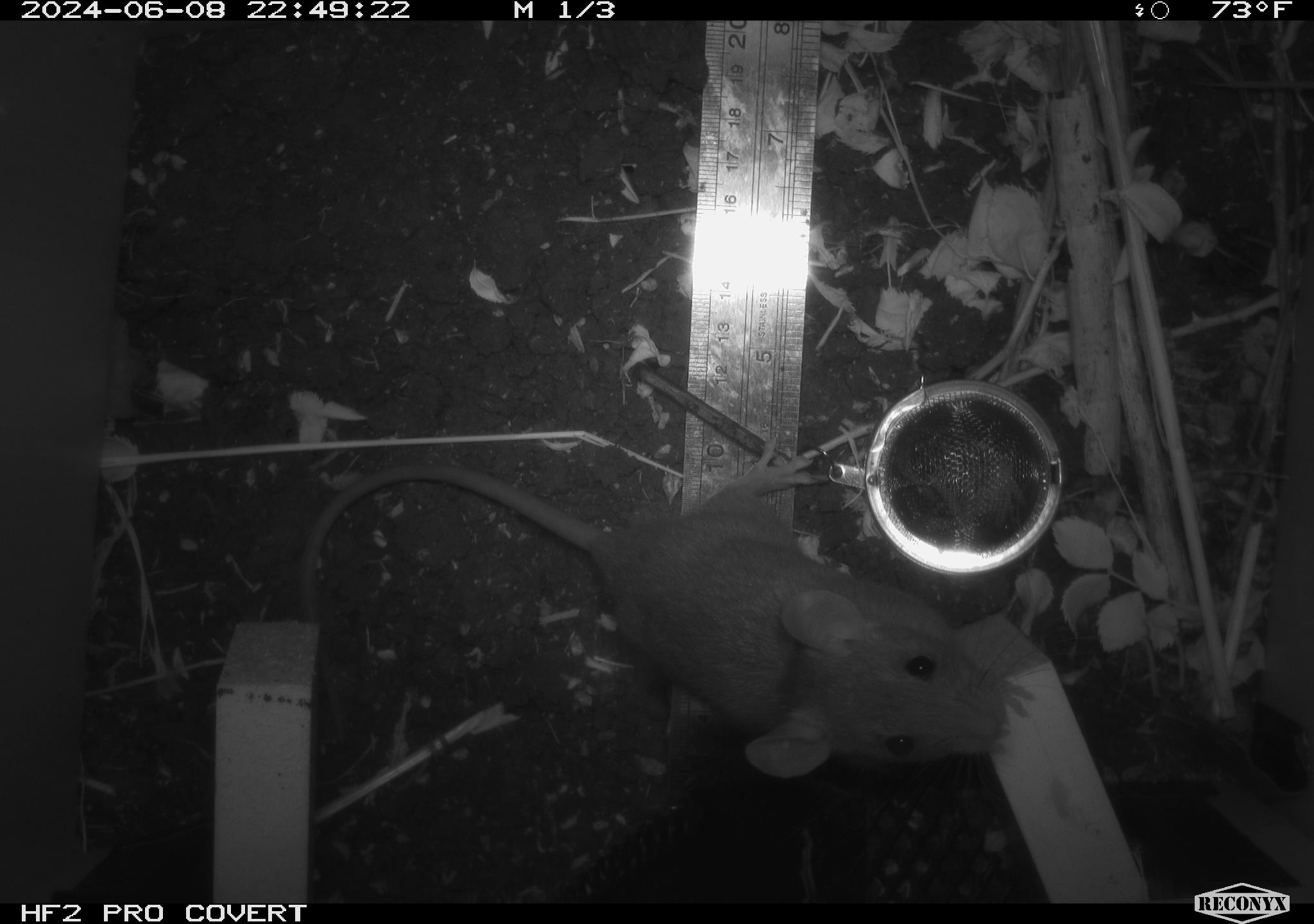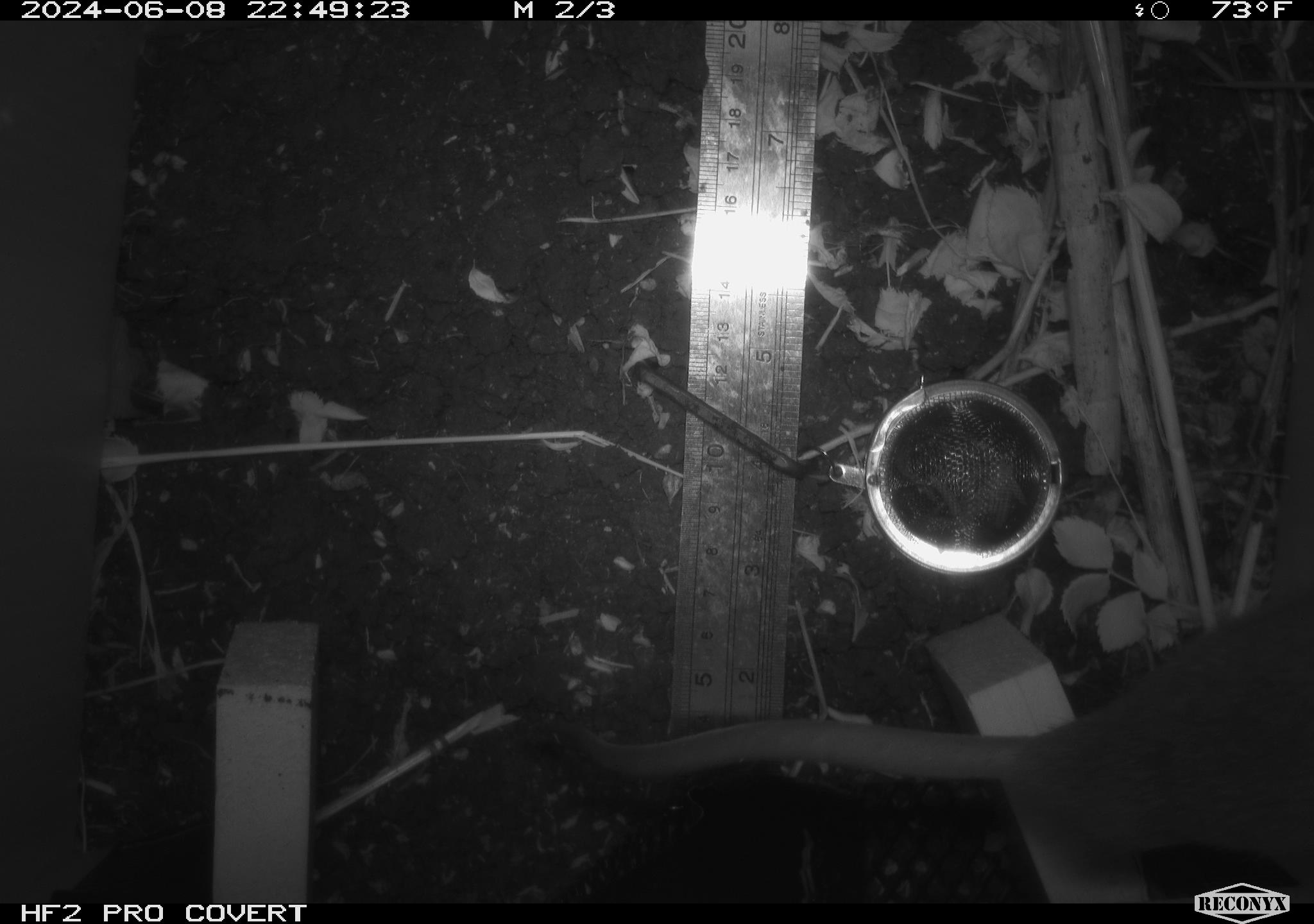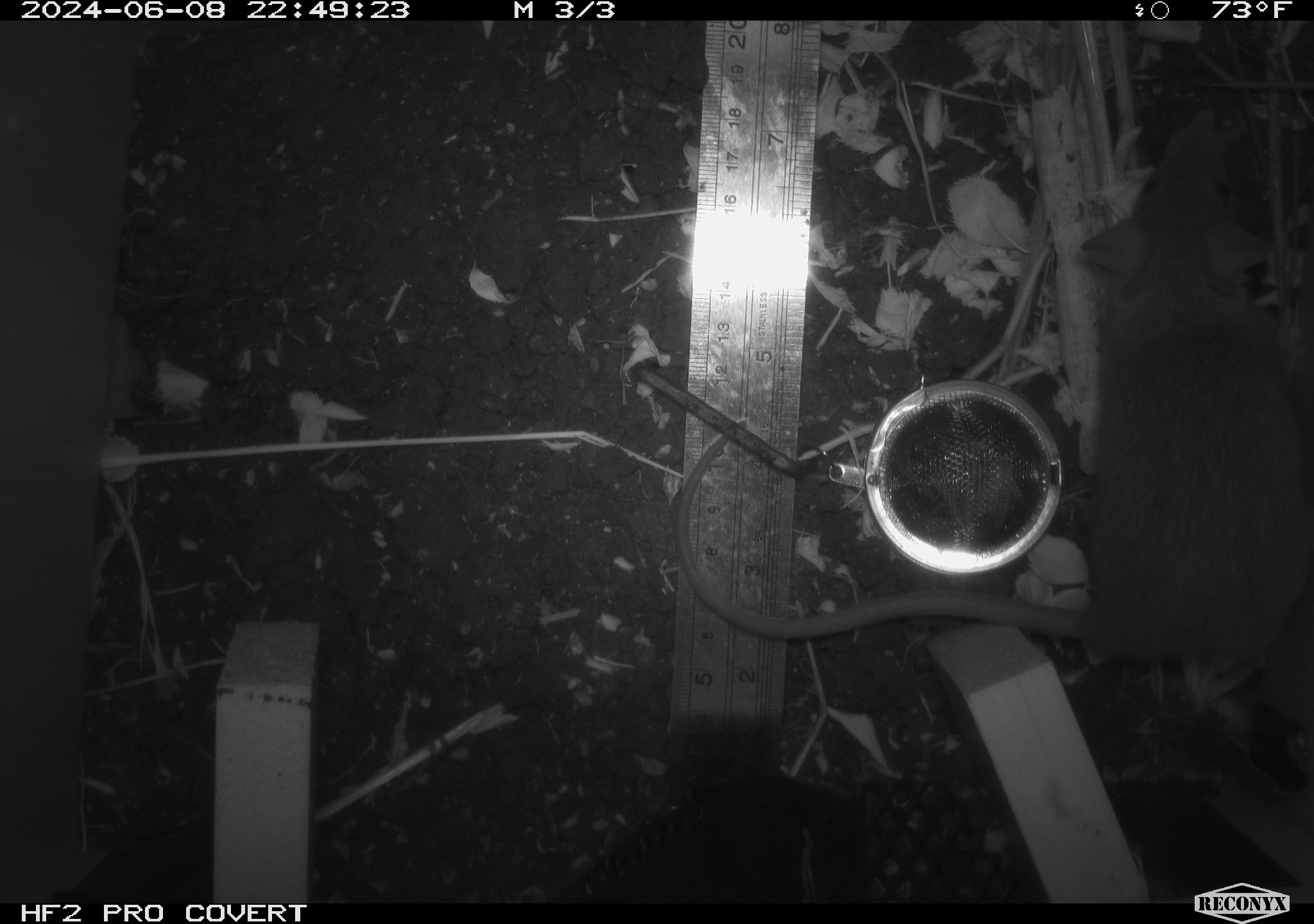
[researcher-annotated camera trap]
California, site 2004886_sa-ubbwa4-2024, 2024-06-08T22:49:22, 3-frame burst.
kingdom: Animalia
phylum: Chordata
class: Mammalia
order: Rodentia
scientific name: Rodentia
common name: woodrat or rat or mouse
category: woodrat or rat or mouse species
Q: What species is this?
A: Woodrat or rat or mouse species (woodrat or rat or mouse) (Rodentia).